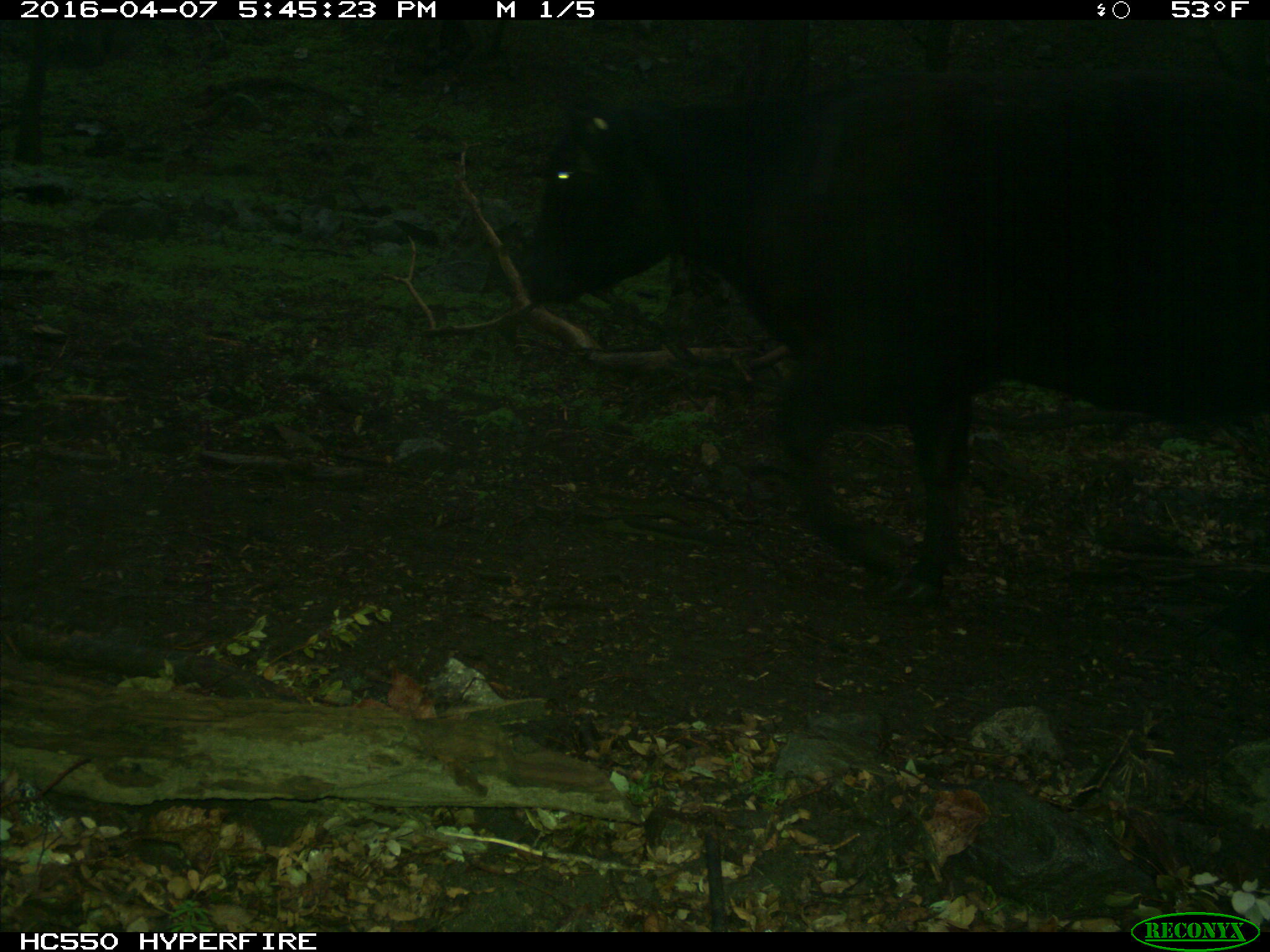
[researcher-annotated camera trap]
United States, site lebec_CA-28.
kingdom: Animalia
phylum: Chordata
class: Mammalia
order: Artiodactyla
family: Bovidae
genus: Bos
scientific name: Bos taurus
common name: domestic cow